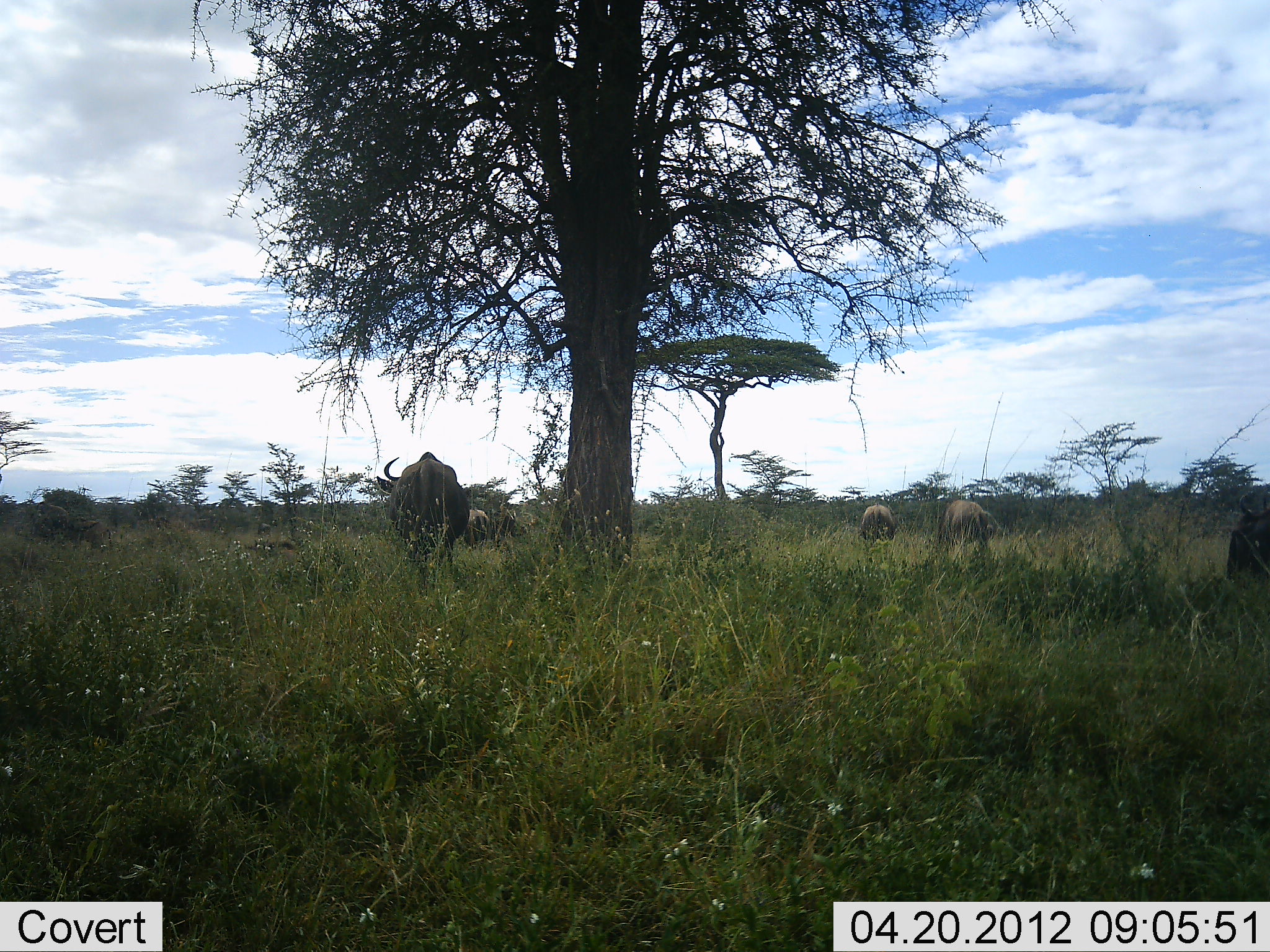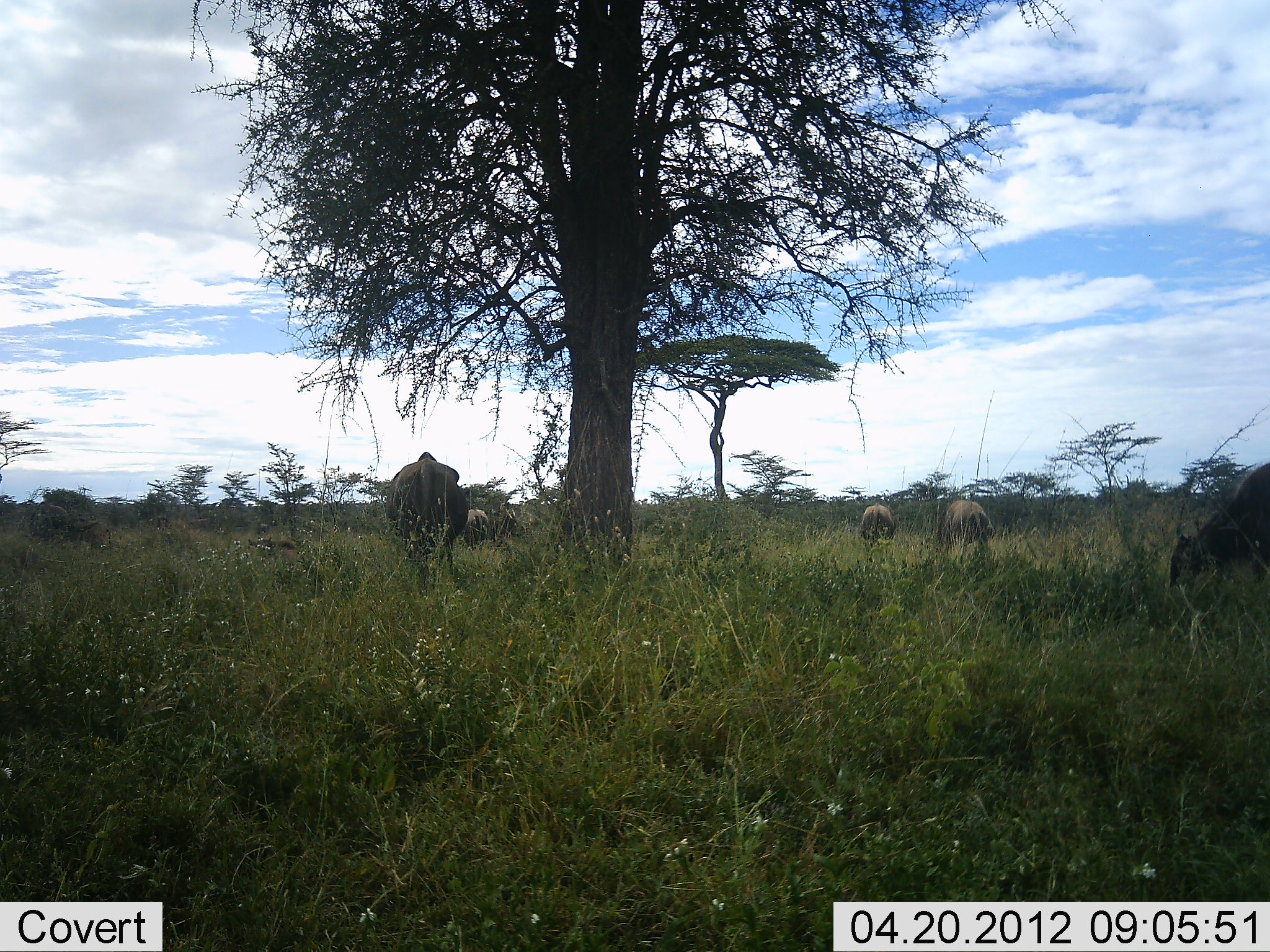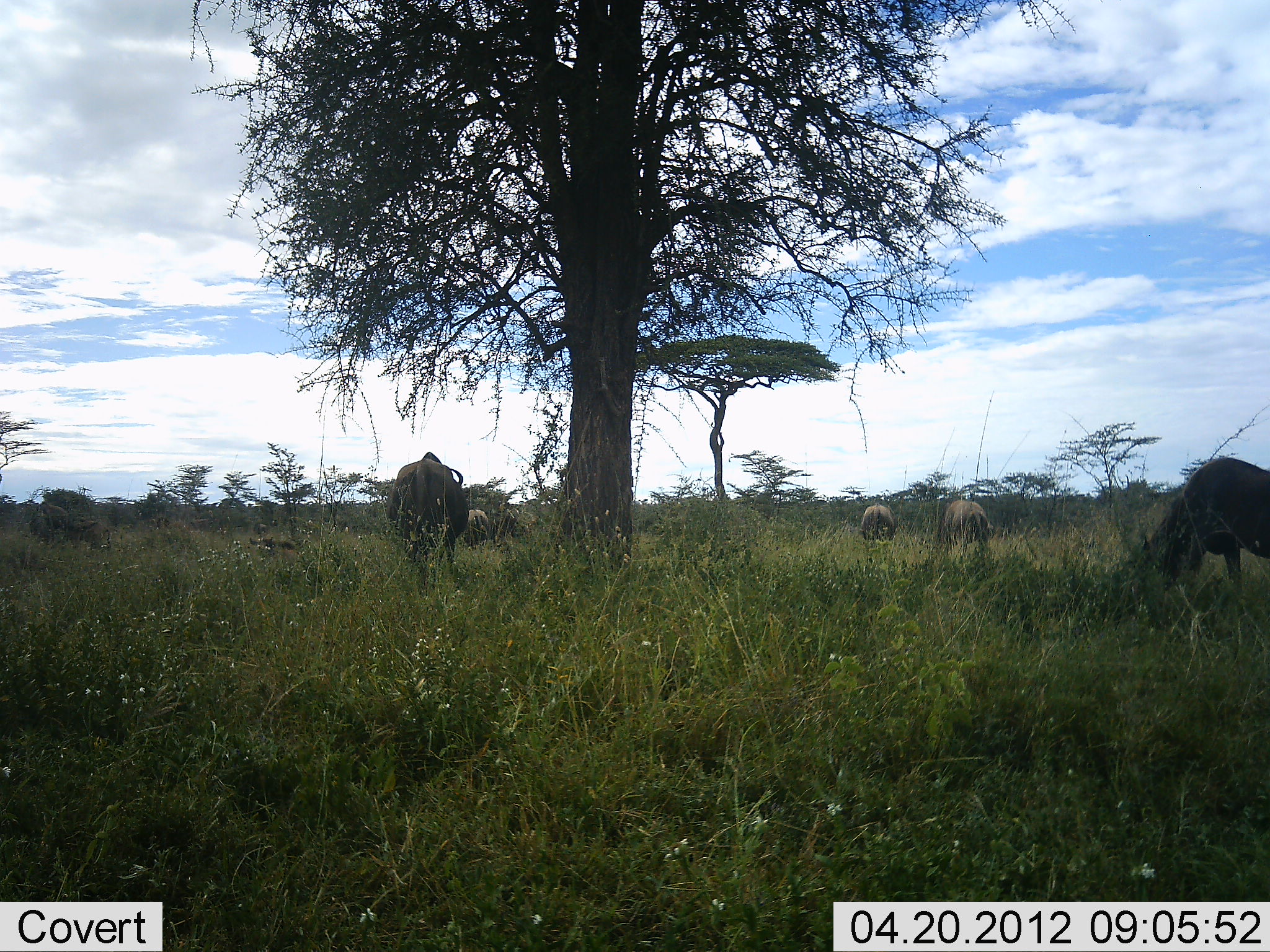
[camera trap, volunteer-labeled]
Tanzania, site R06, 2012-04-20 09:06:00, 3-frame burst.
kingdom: Animalia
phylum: Chordata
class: Mammalia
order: Artiodactyla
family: Bovidae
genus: Connochaetes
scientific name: Connochaetes taurinus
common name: blue wildebeest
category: wildebeest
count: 6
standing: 58%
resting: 0%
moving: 26%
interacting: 0%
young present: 0%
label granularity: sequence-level